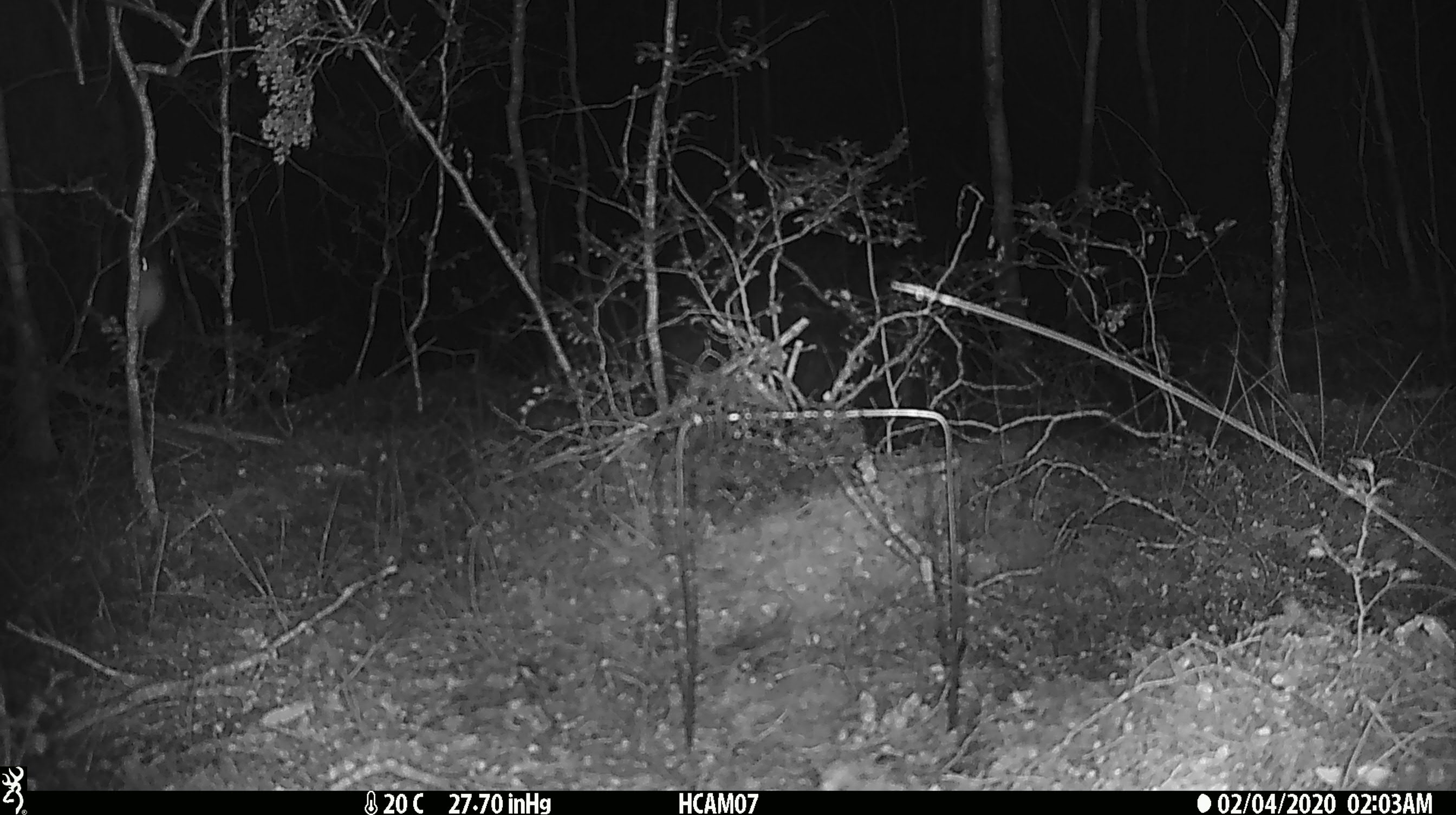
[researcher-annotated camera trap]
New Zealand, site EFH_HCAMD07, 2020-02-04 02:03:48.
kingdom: Animalia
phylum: Chordata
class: Mammalia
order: Rodentia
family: Muridae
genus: Mus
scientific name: Mus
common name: mouse